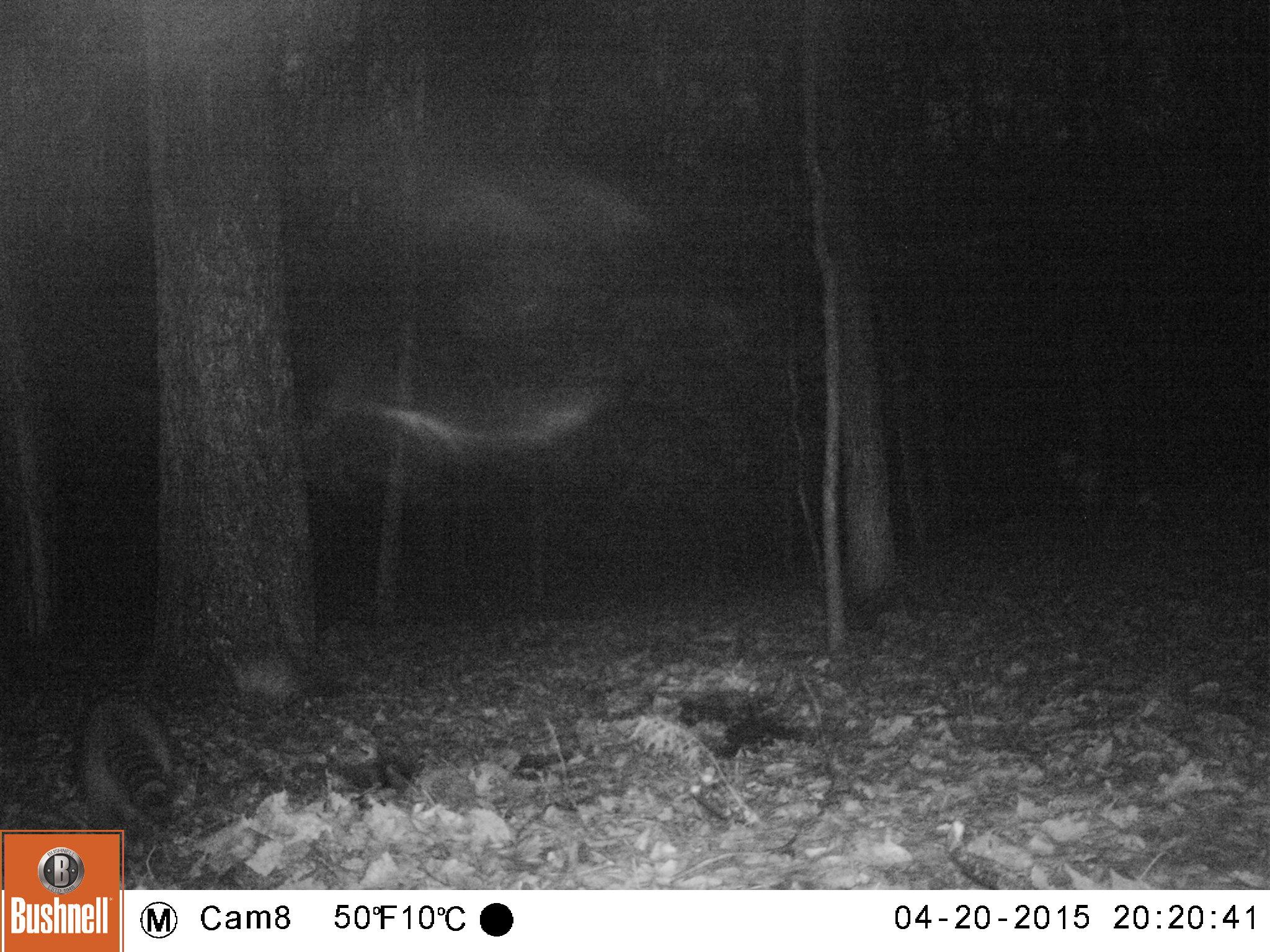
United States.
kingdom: Animalia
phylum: Chordata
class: Mammalia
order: Carnivora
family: Procyonidae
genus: Procyon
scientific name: Procyon lotor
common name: northern raccoon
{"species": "Northern Raccoon (Procyon lotor)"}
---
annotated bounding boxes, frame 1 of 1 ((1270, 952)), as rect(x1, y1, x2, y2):
Northern Raccoon: rect(60, 692, 192, 839)